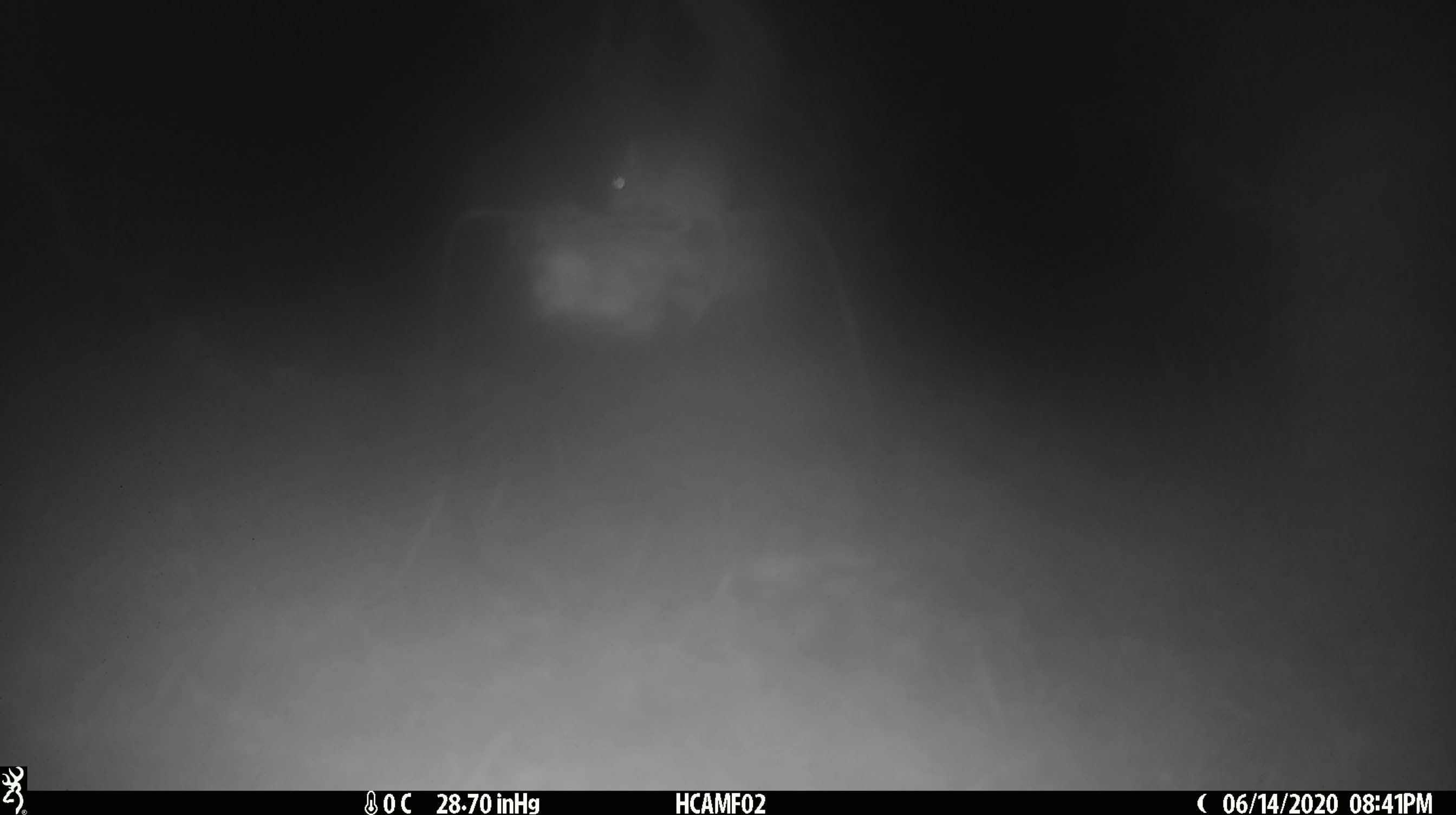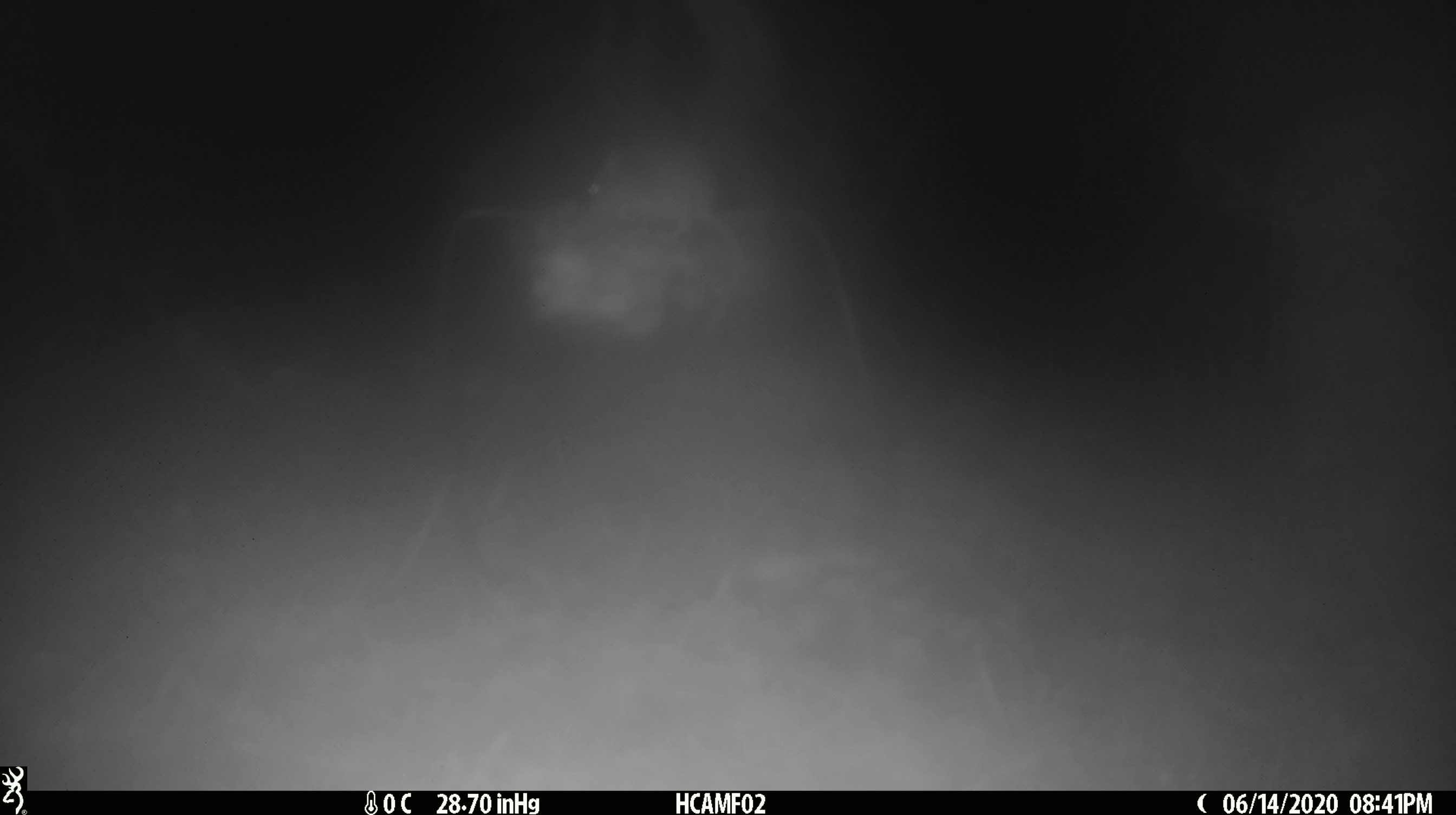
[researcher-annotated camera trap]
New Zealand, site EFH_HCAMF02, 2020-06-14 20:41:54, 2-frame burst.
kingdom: Animalia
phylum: Chordata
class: Mammalia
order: Rodentia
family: Muridae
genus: Mus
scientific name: Mus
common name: mouse